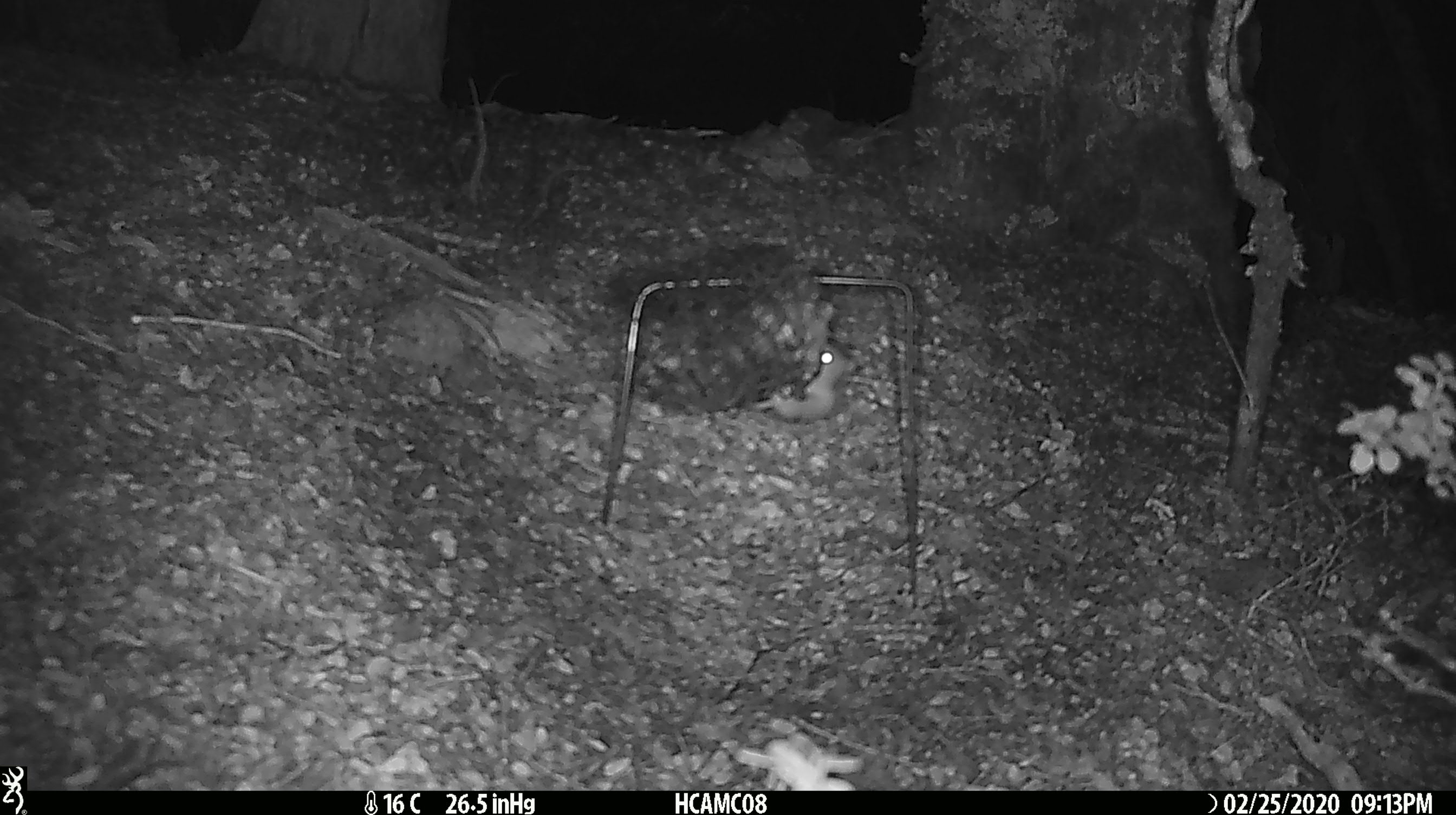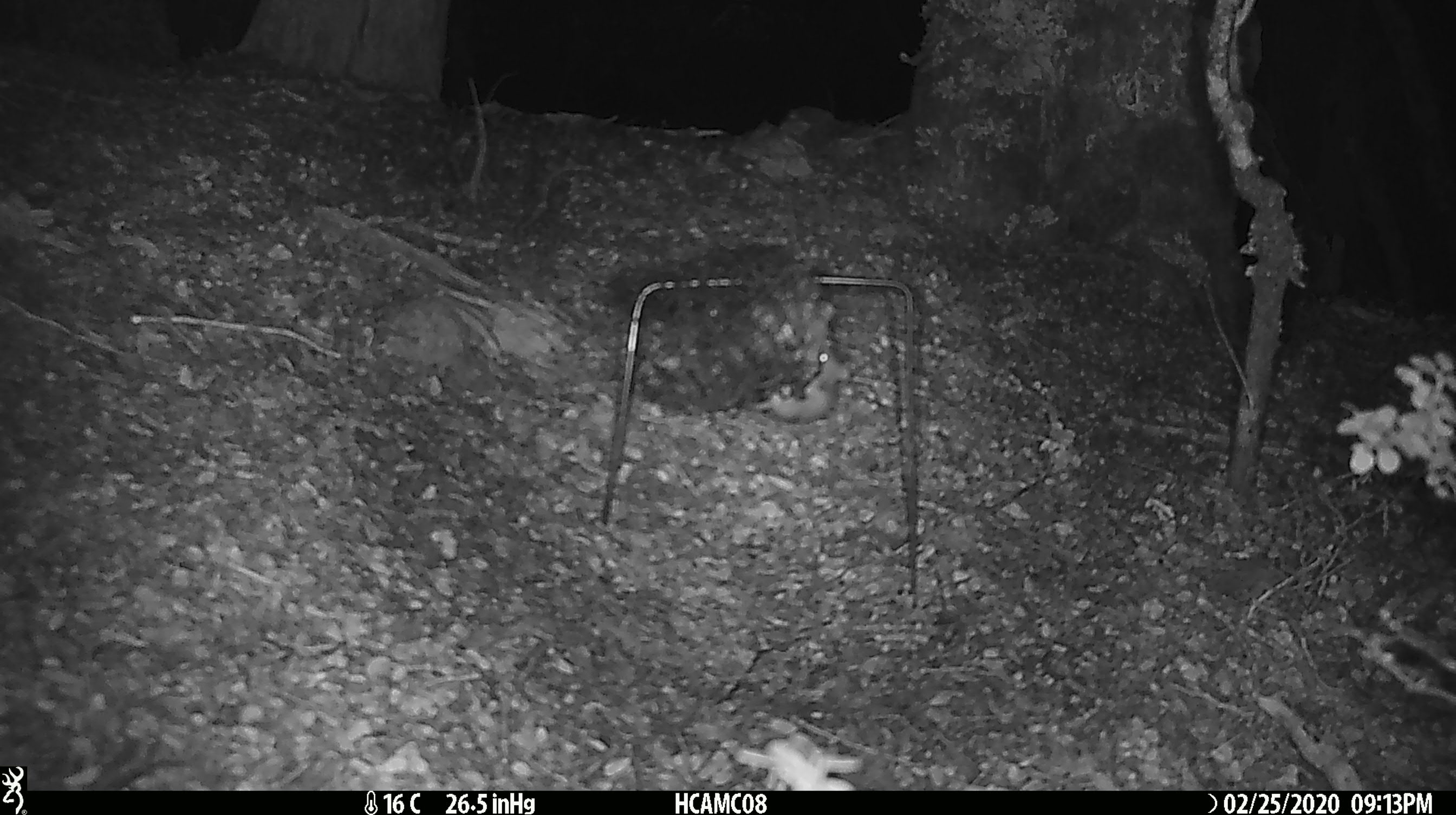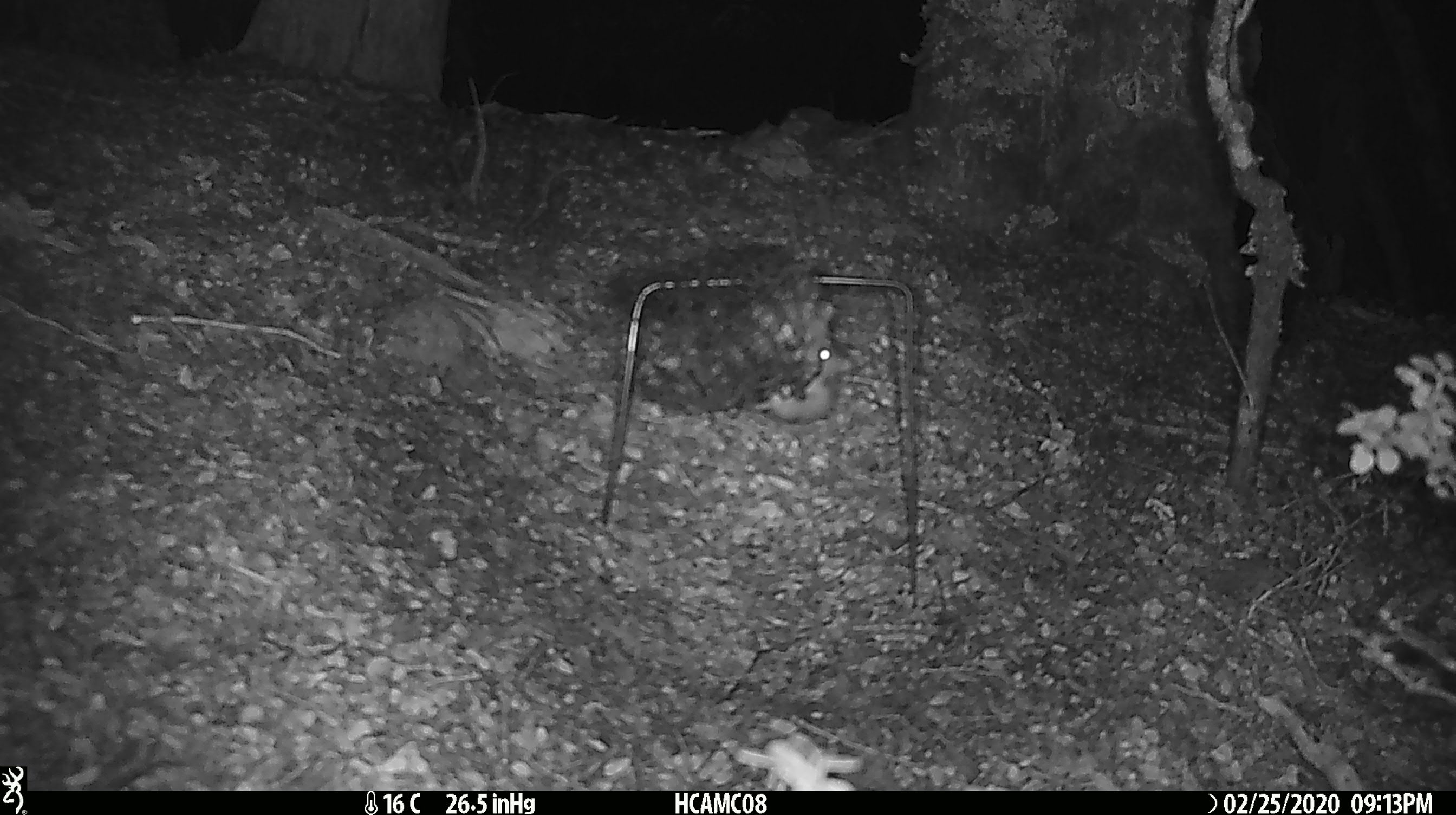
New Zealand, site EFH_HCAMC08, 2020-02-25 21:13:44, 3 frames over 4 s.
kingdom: Animalia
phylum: Chordata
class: Mammalia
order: Rodentia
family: Muridae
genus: Mus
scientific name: Mus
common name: mouse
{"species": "mouse (Mus)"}